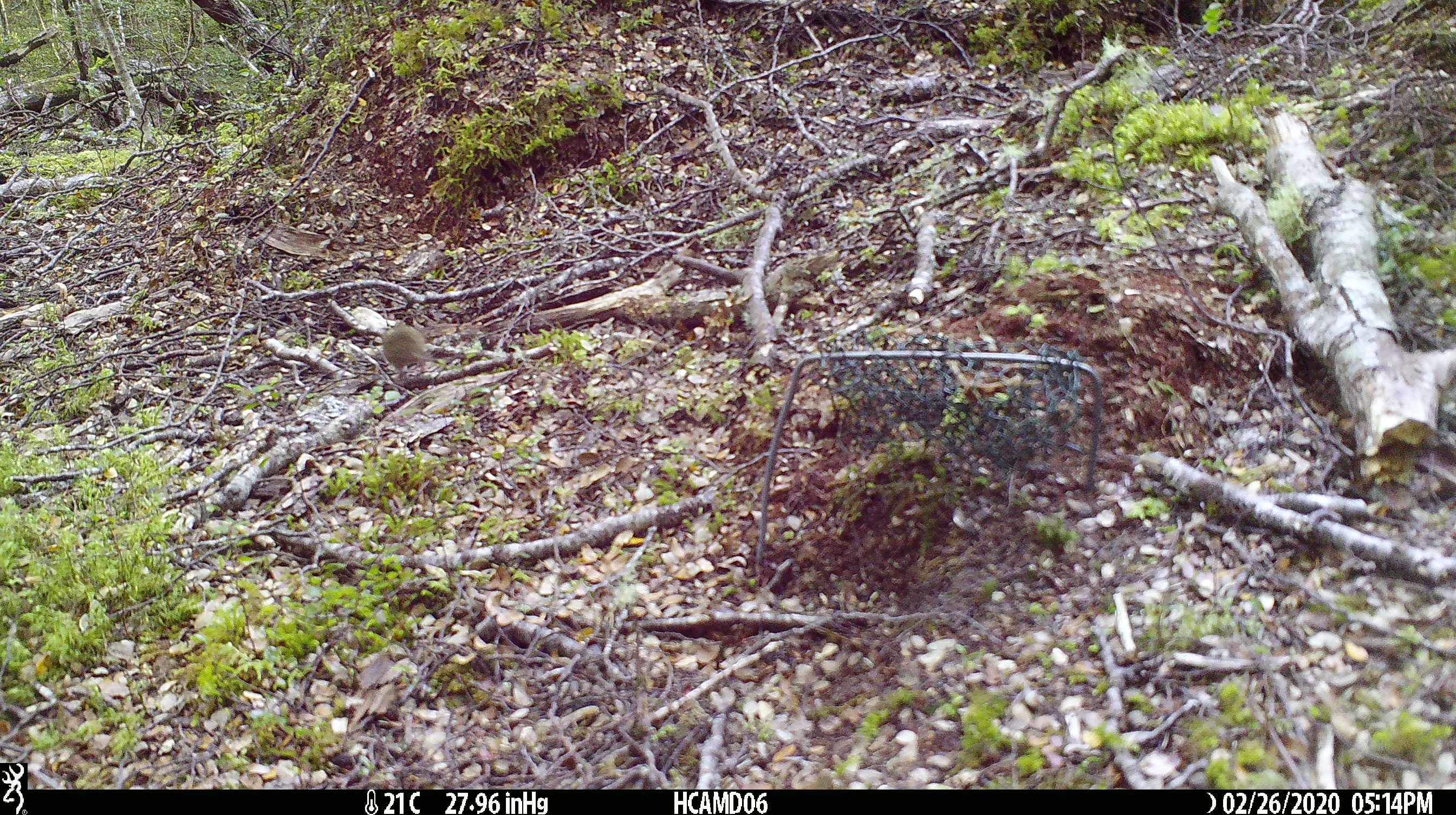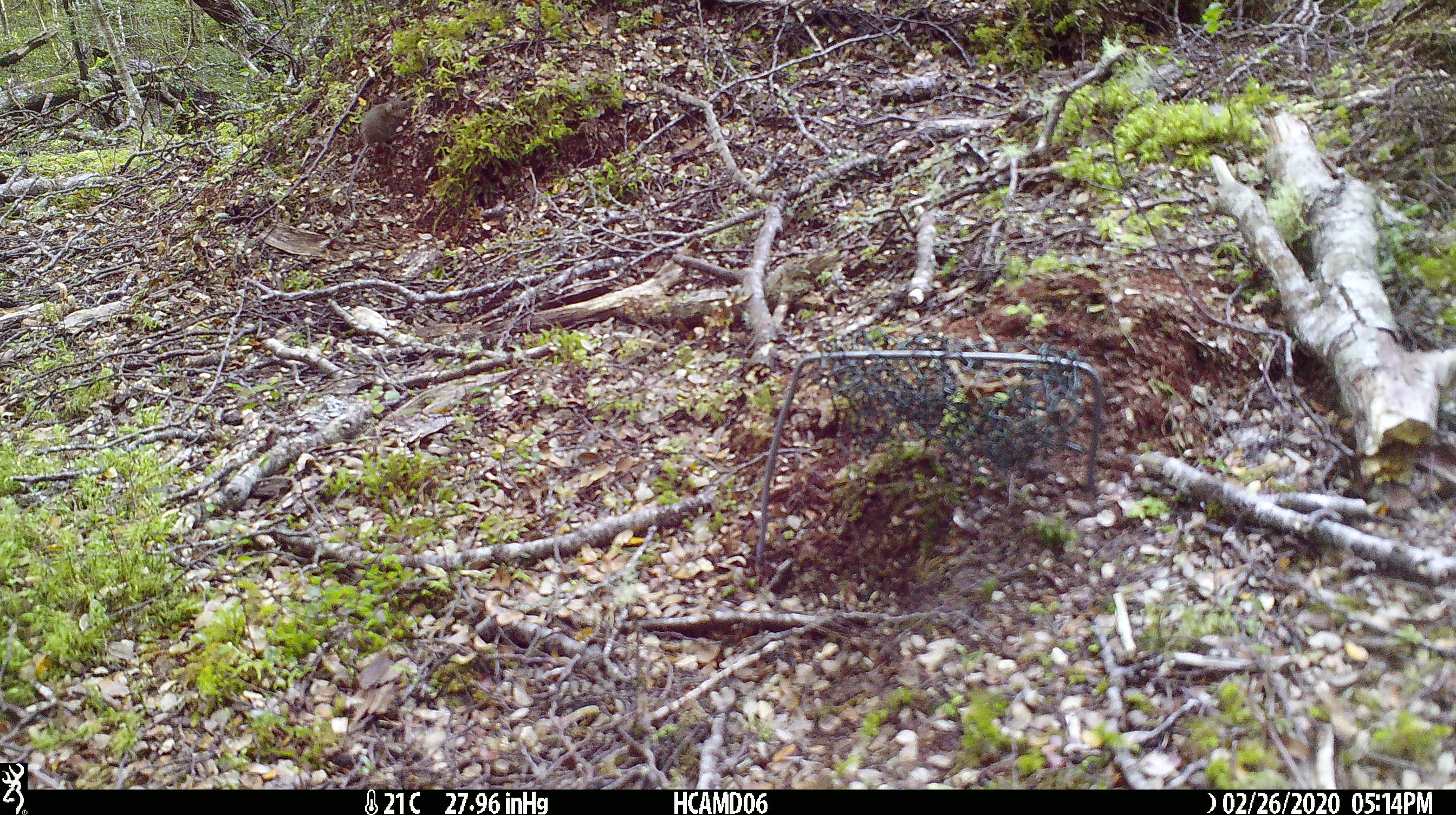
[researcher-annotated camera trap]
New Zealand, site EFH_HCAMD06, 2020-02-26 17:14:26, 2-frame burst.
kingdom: Animalia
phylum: Chordata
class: Mammalia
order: Rodentia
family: Muridae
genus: Mus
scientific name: Mus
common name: mouse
Mouse (Mus).